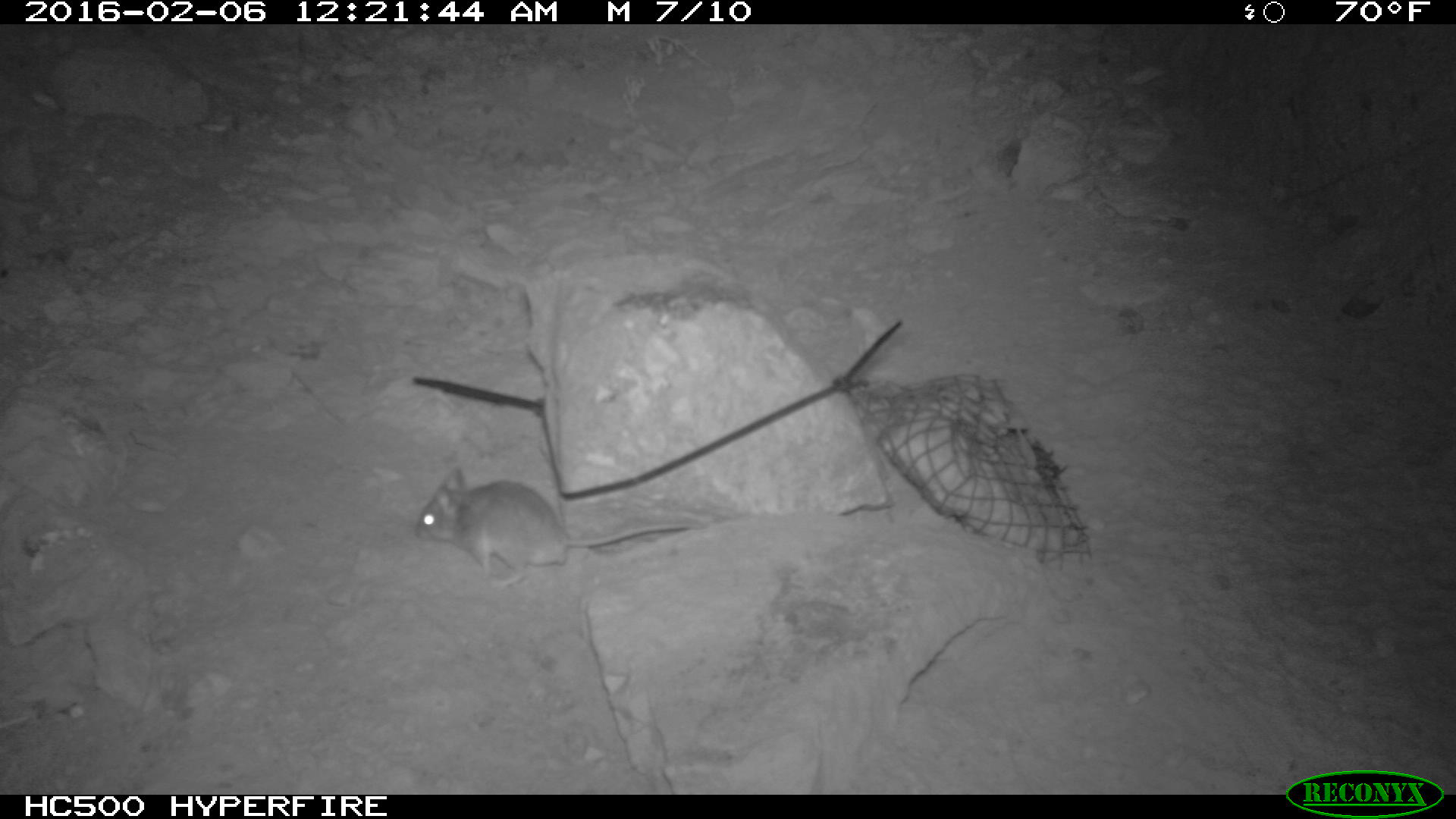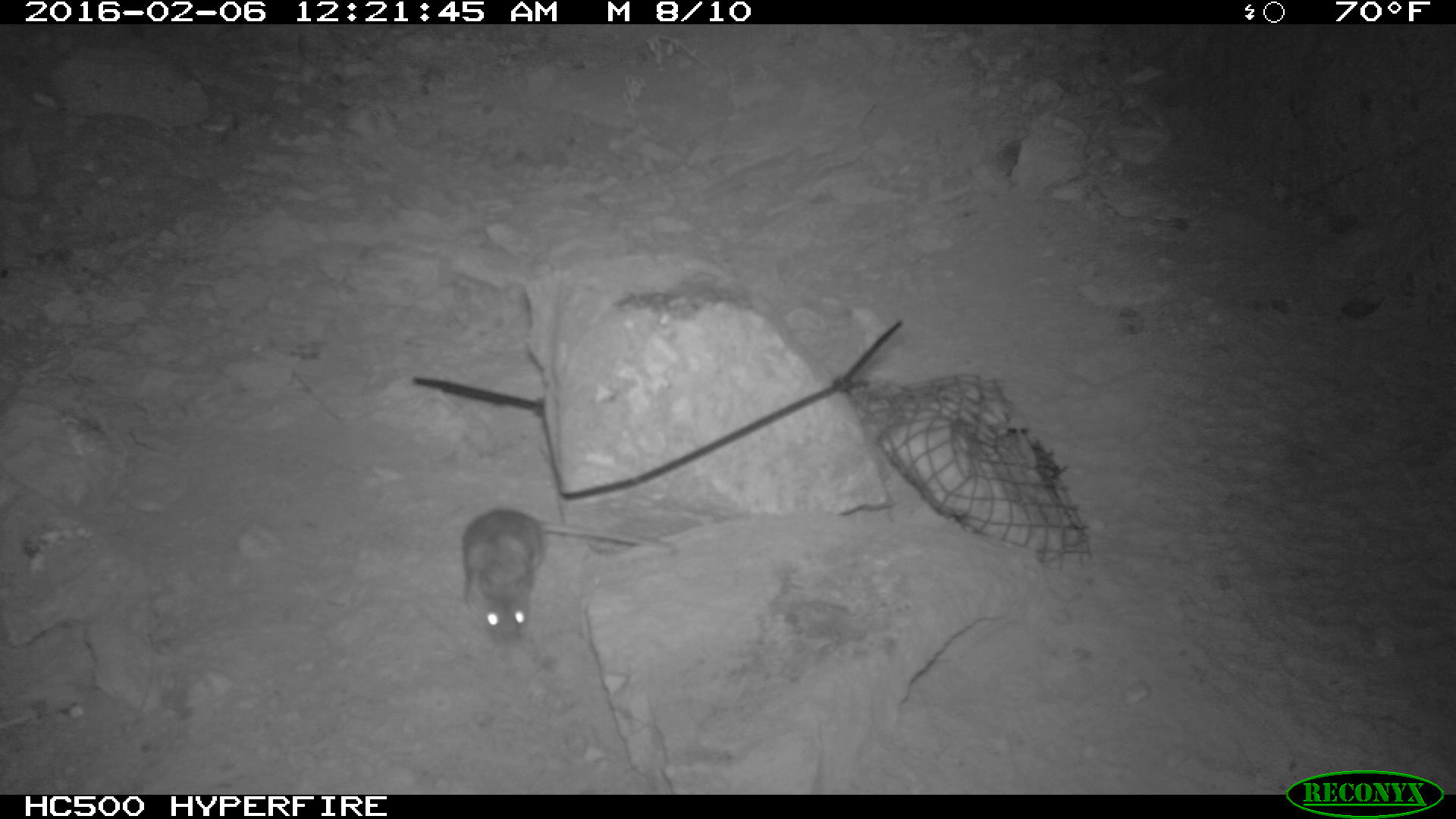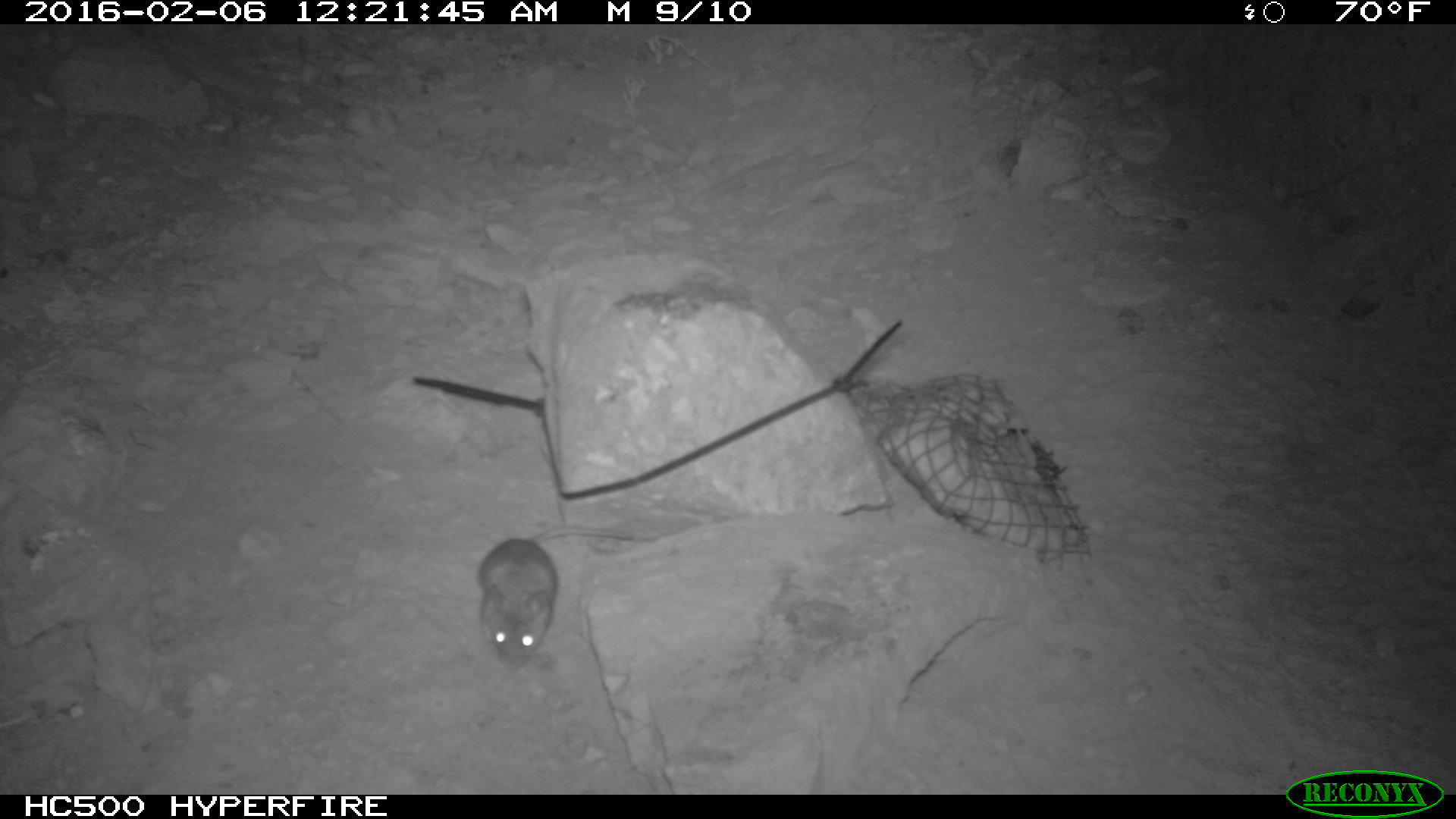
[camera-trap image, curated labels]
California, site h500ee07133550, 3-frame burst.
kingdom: Animalia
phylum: Chordata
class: Mammalia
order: Rodentia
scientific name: Rodentia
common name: rodent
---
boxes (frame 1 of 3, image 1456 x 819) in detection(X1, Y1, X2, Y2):
rodent: detection(416, 467, 691, 589)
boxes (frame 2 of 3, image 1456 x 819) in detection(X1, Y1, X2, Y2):
rodent: detection(460, 508, 678, 645)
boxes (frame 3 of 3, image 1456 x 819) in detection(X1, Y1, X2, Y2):
rodent: detection(475, 519, 657, 670)